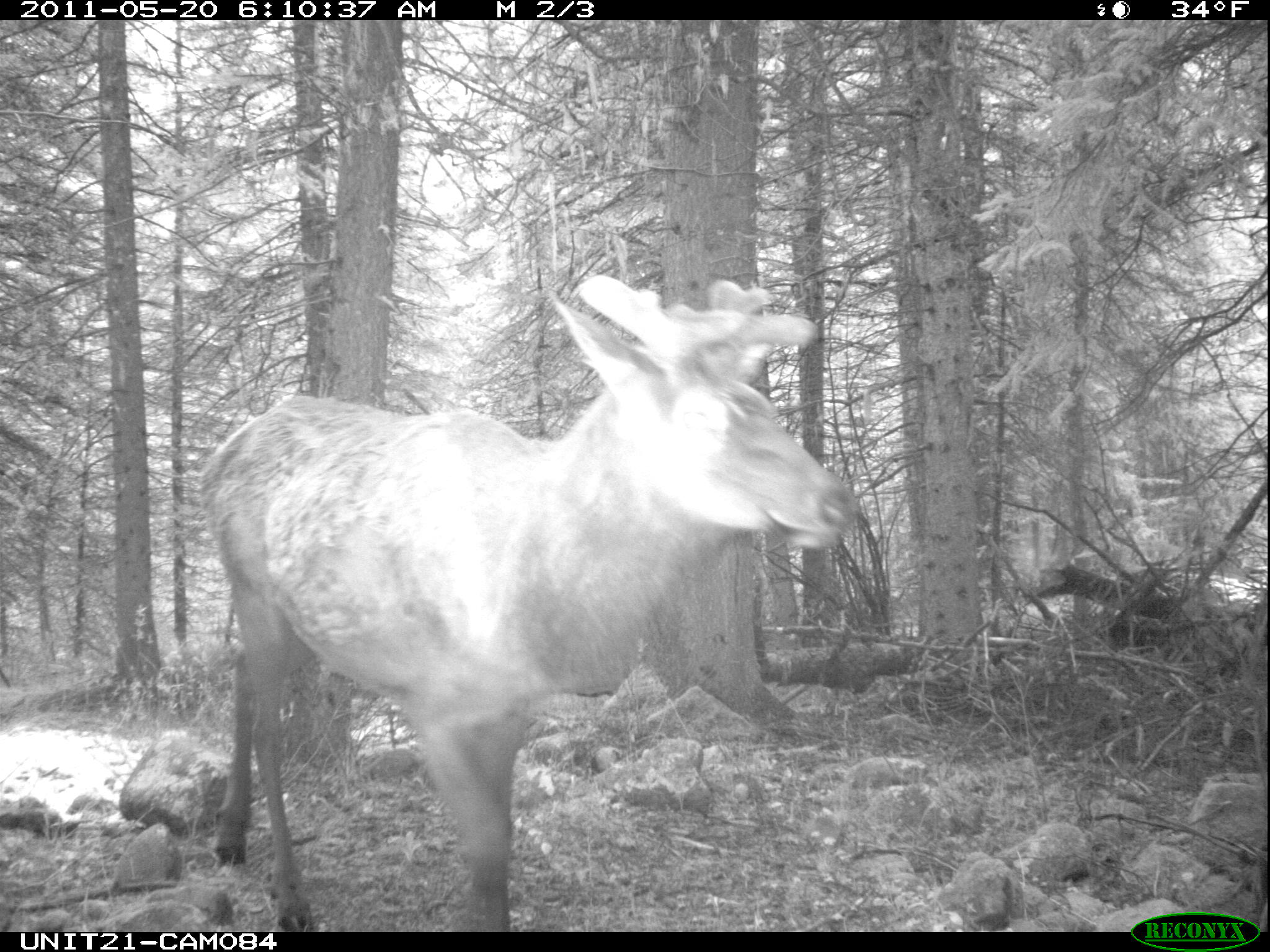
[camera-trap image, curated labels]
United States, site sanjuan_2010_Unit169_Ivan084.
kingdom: Animalia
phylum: Chordata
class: Mammalia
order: Artiodactyla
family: Cervidae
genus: Cervus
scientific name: Cervus elaphus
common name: red deer